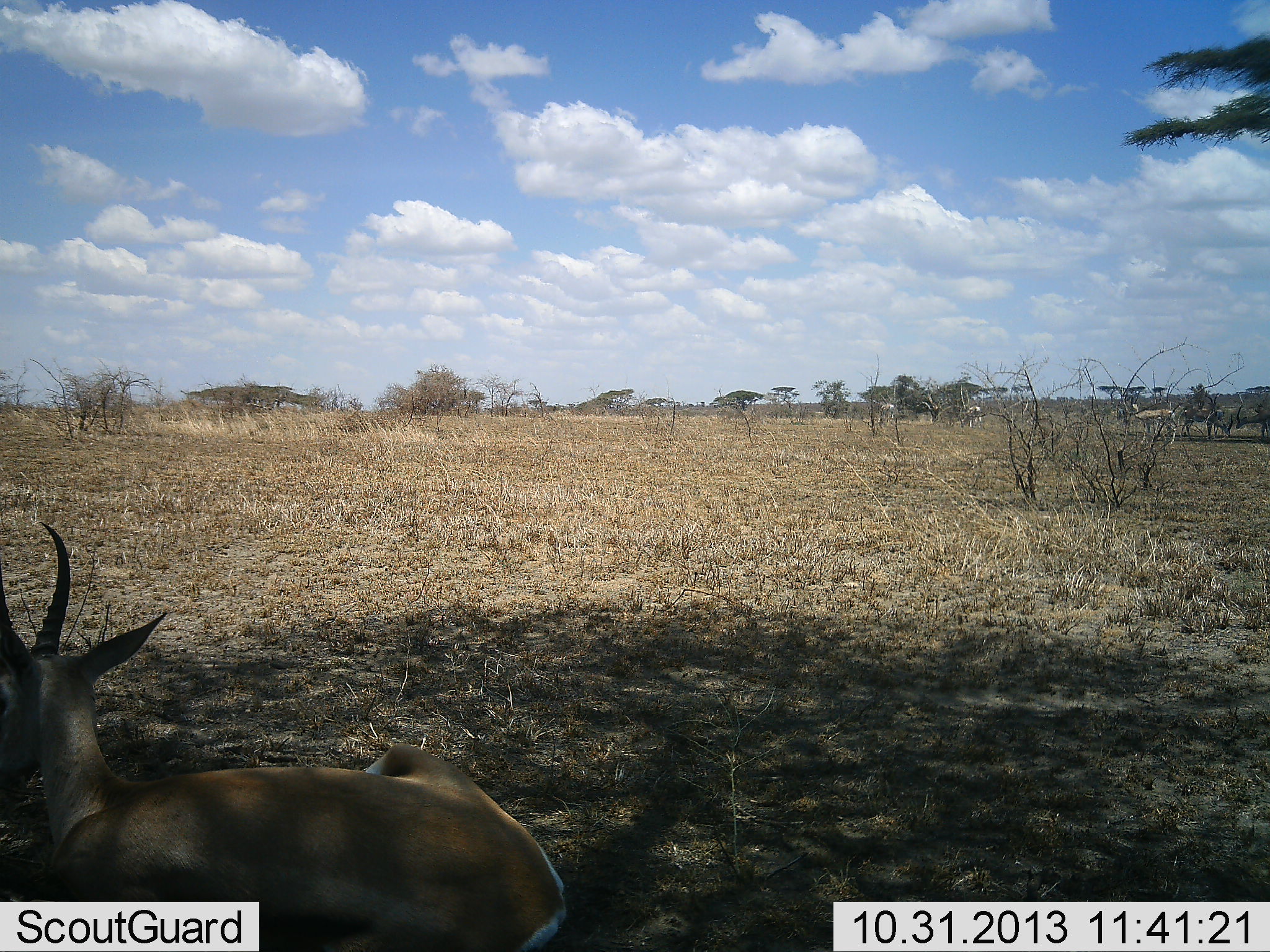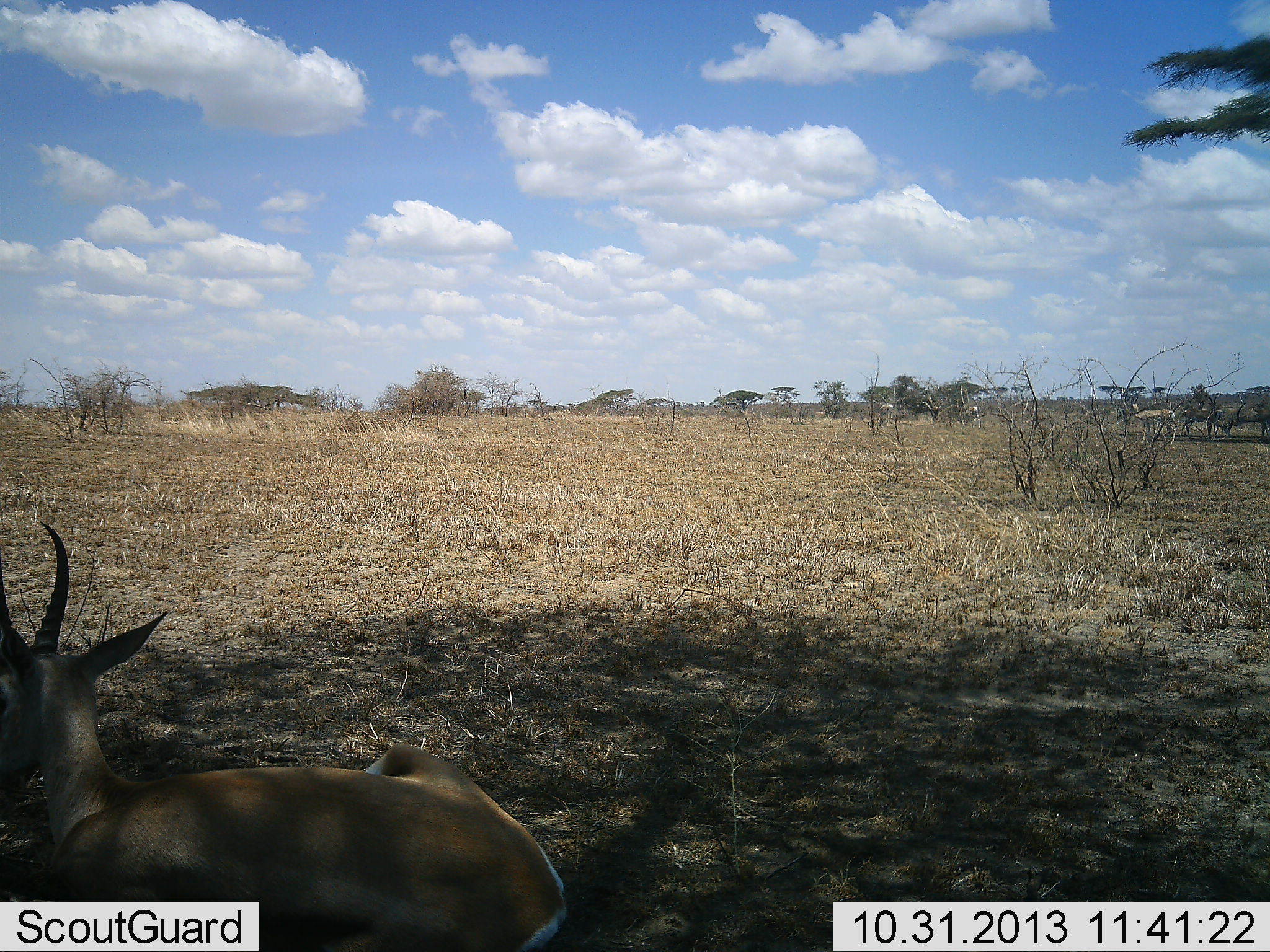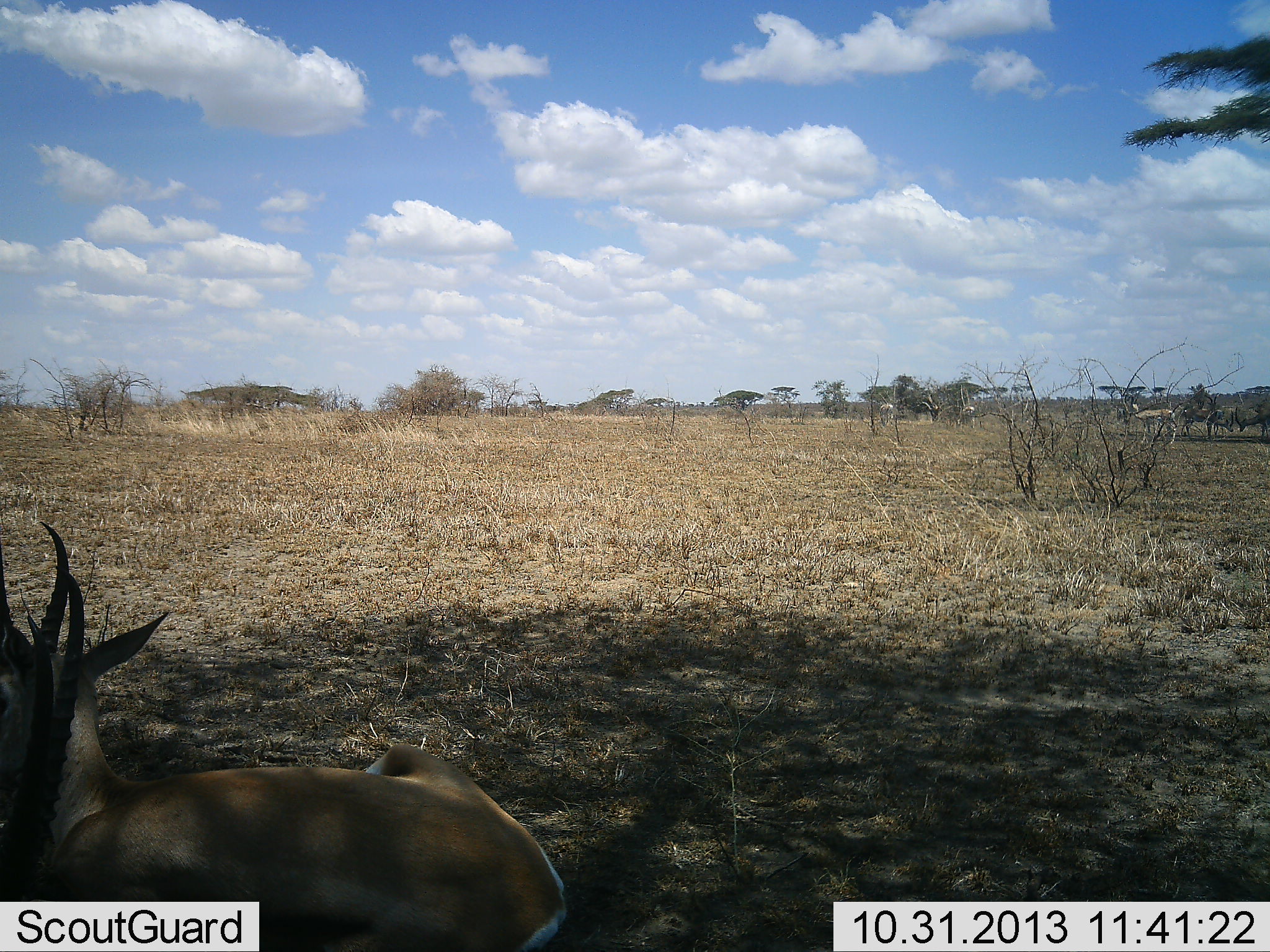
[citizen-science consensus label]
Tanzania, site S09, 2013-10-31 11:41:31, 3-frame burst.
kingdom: Animalia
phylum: Chordata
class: Mammalia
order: Artiodactyla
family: Bovidae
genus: Nanger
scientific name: Nanger granti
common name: grant's gazelle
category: gazellegrants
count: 2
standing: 32%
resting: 79%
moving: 21%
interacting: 5%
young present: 0%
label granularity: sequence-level